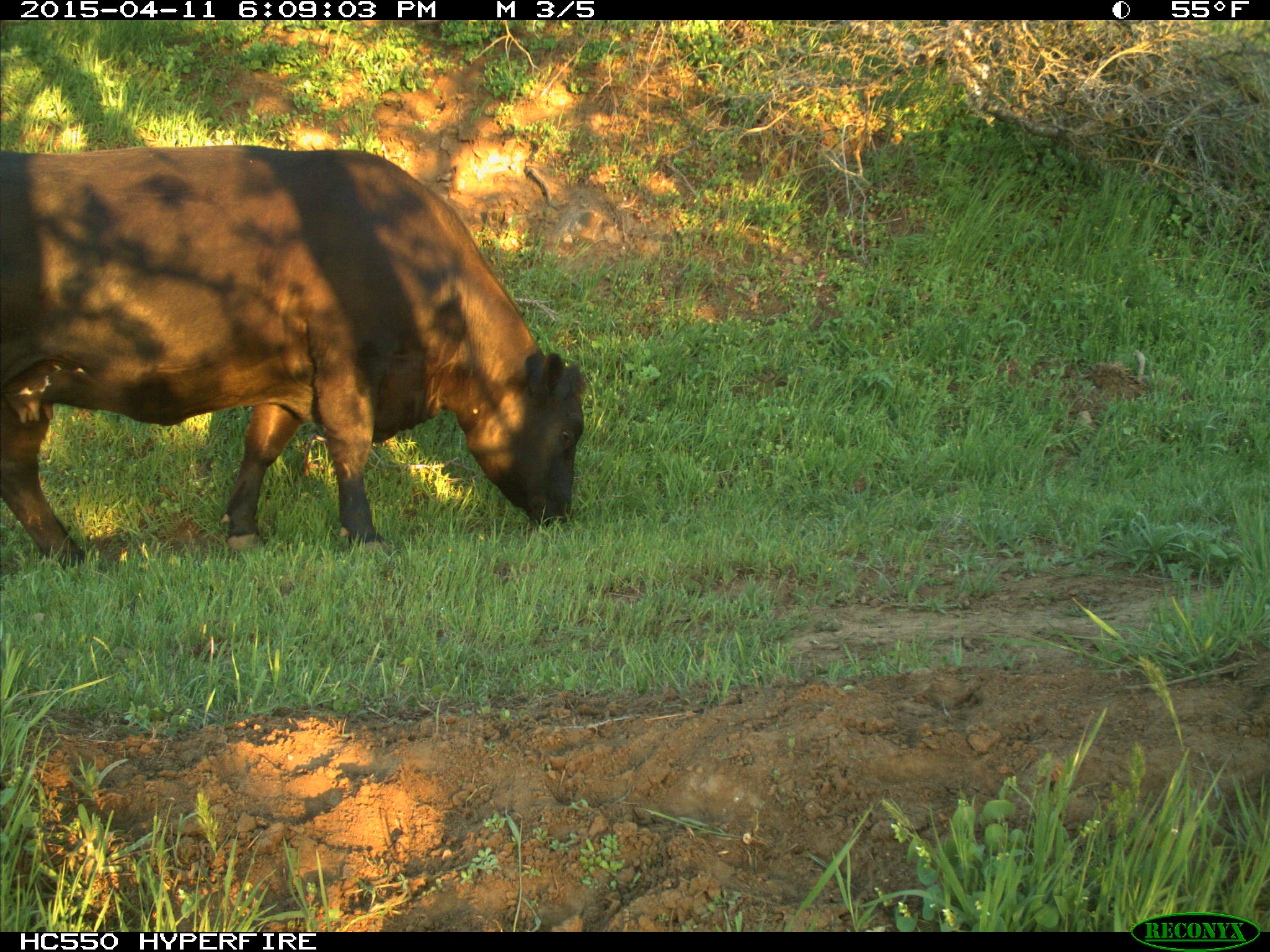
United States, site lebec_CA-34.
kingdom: Animalia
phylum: Chordata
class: Mammalia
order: Artiodactyla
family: Bovidae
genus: Bos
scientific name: Bos taurus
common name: domestic cow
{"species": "Bos taurus (domestic cow)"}